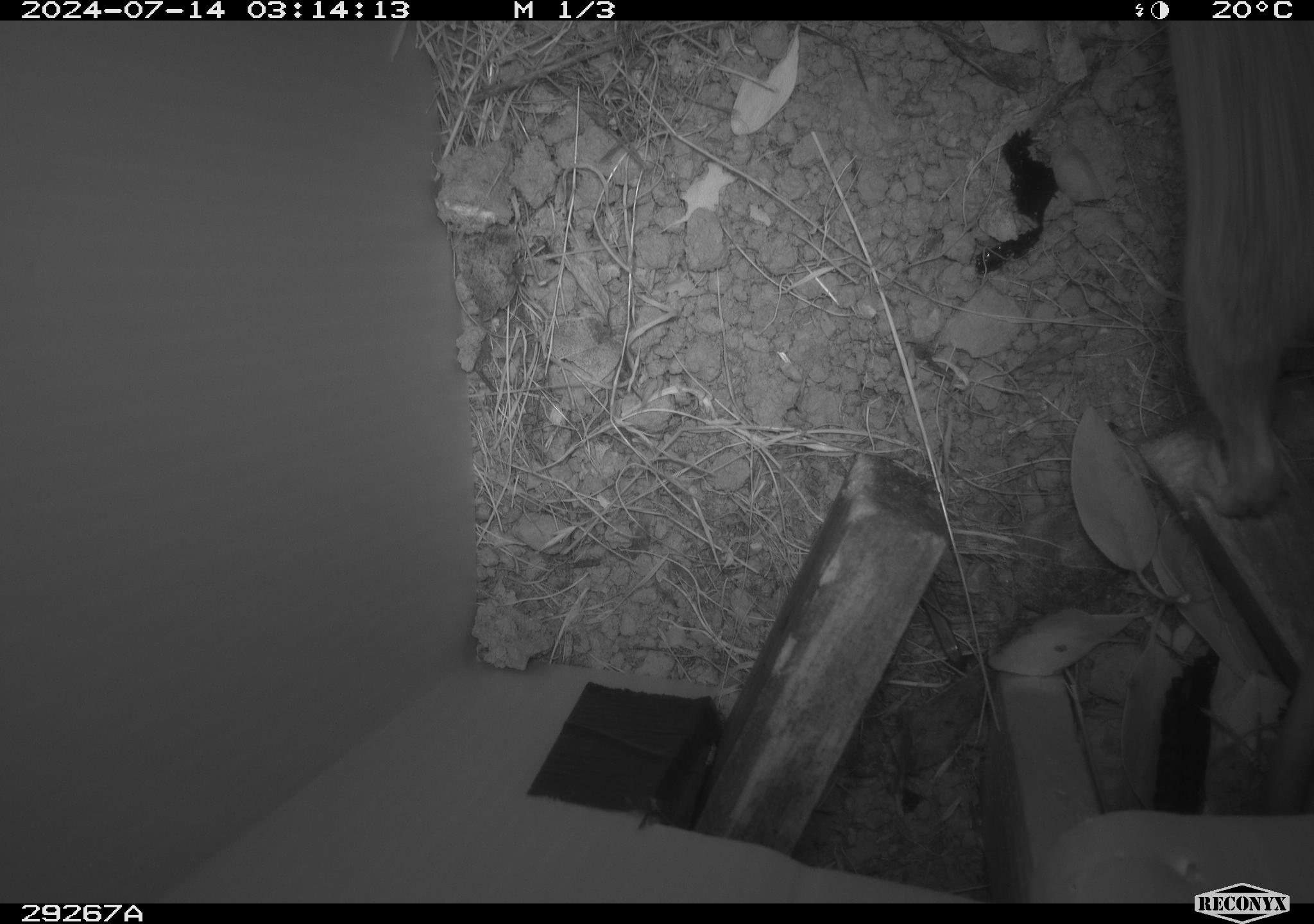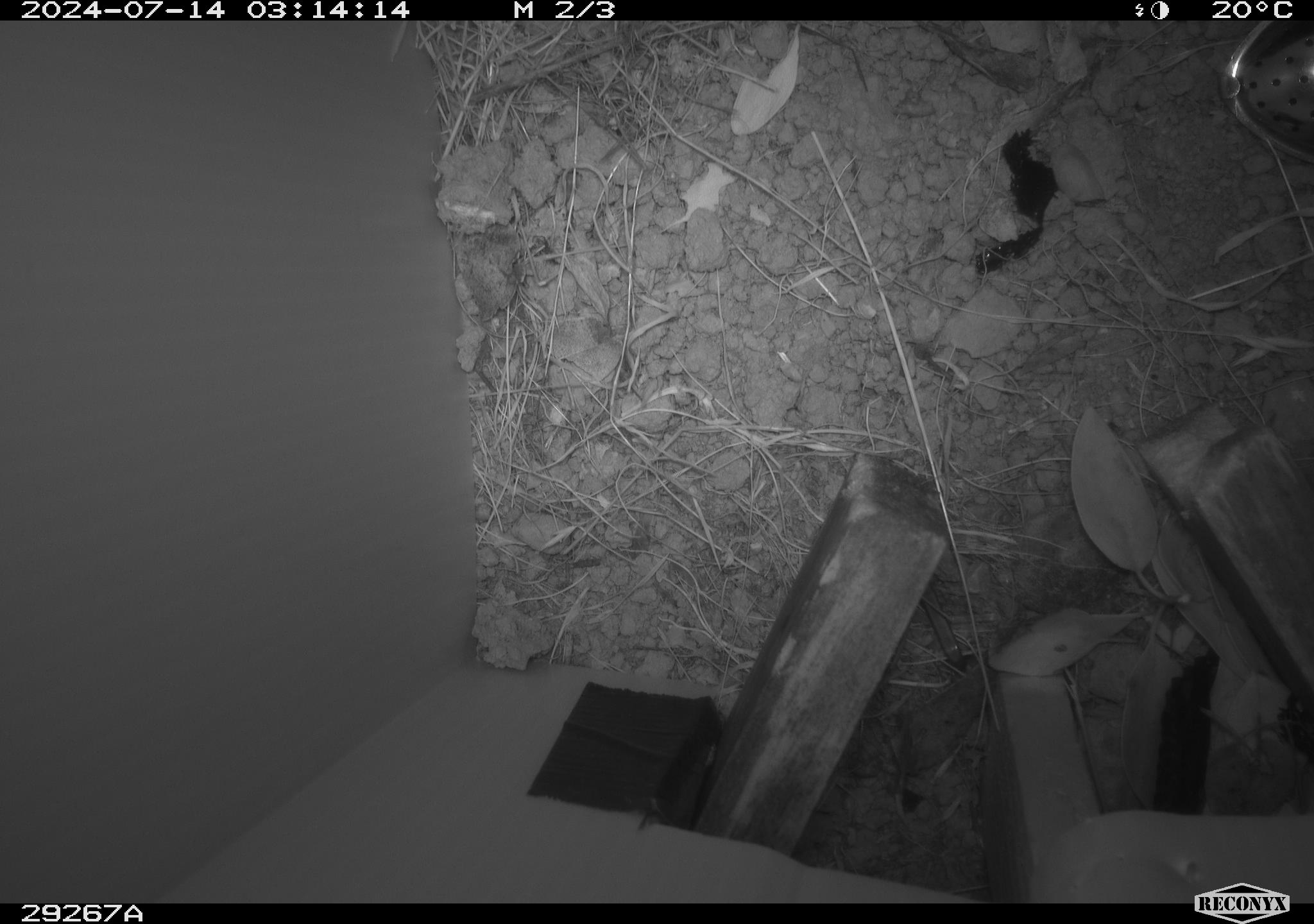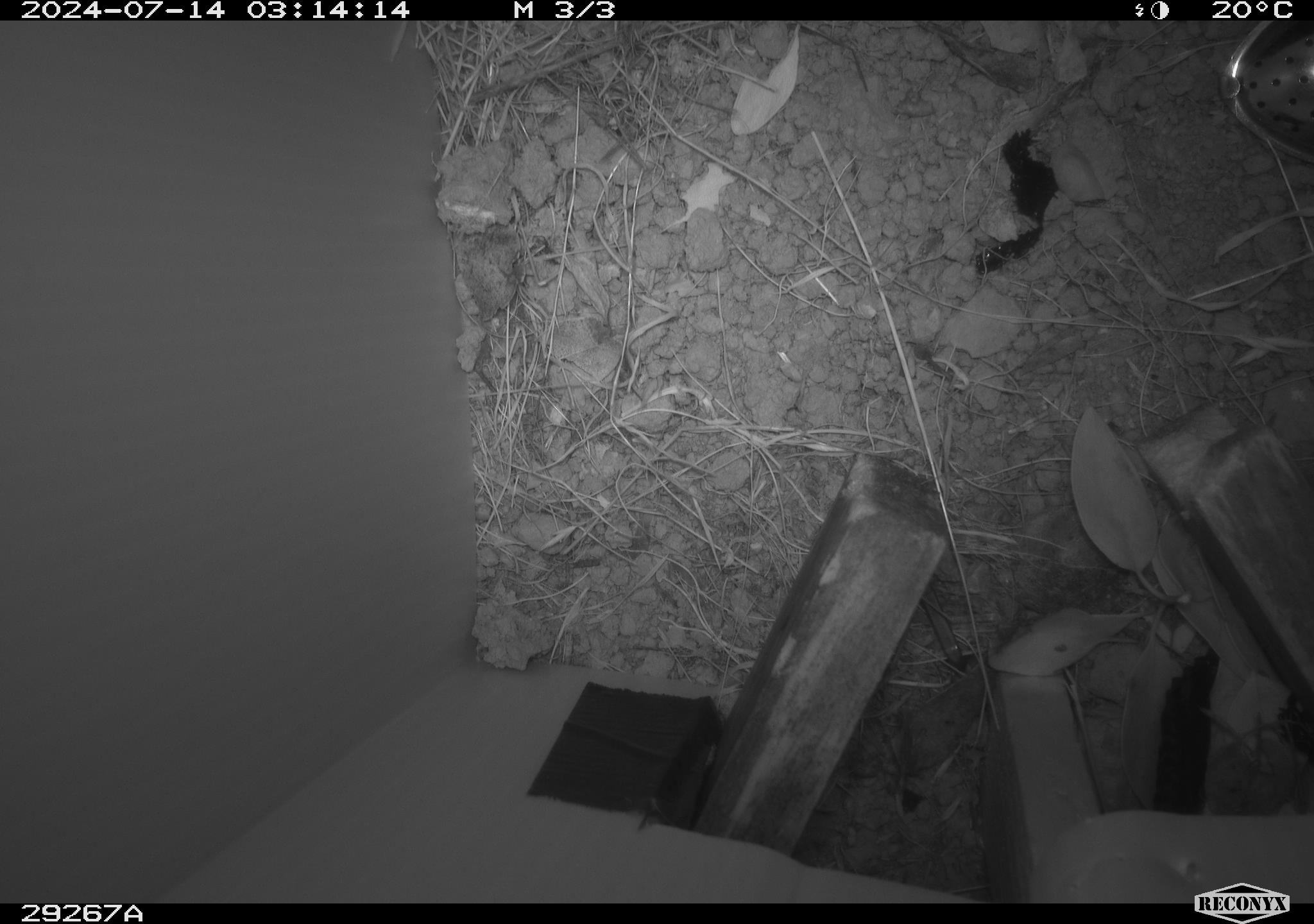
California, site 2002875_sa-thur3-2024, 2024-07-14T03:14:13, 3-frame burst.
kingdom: Animalia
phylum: Chordata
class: Mammalia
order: Rodentia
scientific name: Rodentia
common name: rodent